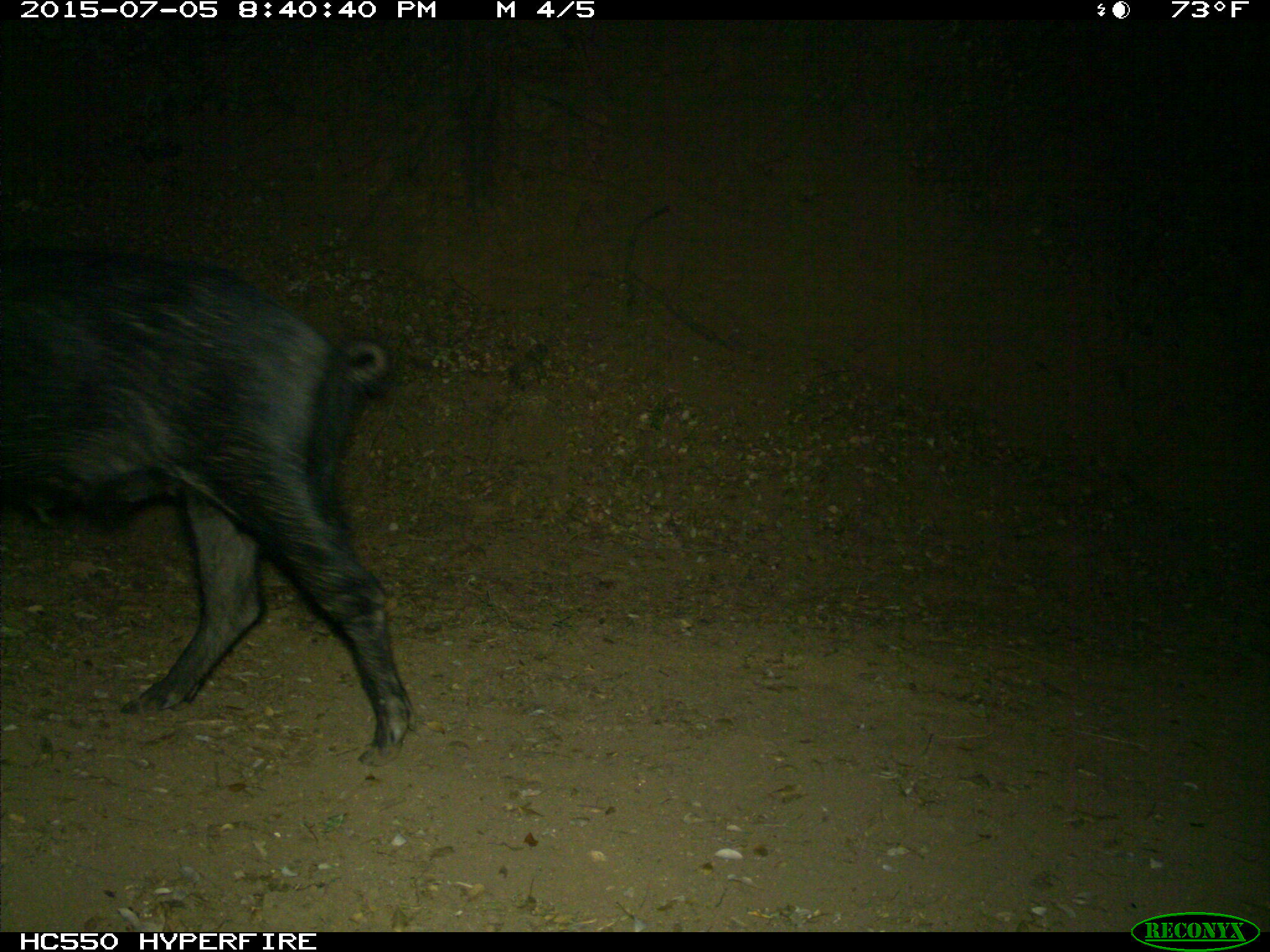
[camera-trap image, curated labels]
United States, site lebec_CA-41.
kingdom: Animalia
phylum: Chordata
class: Mammalia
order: Artiodactyla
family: Suidae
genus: Sus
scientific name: Sus scrofa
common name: wild boar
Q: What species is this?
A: Sus scrofa (wild boar).